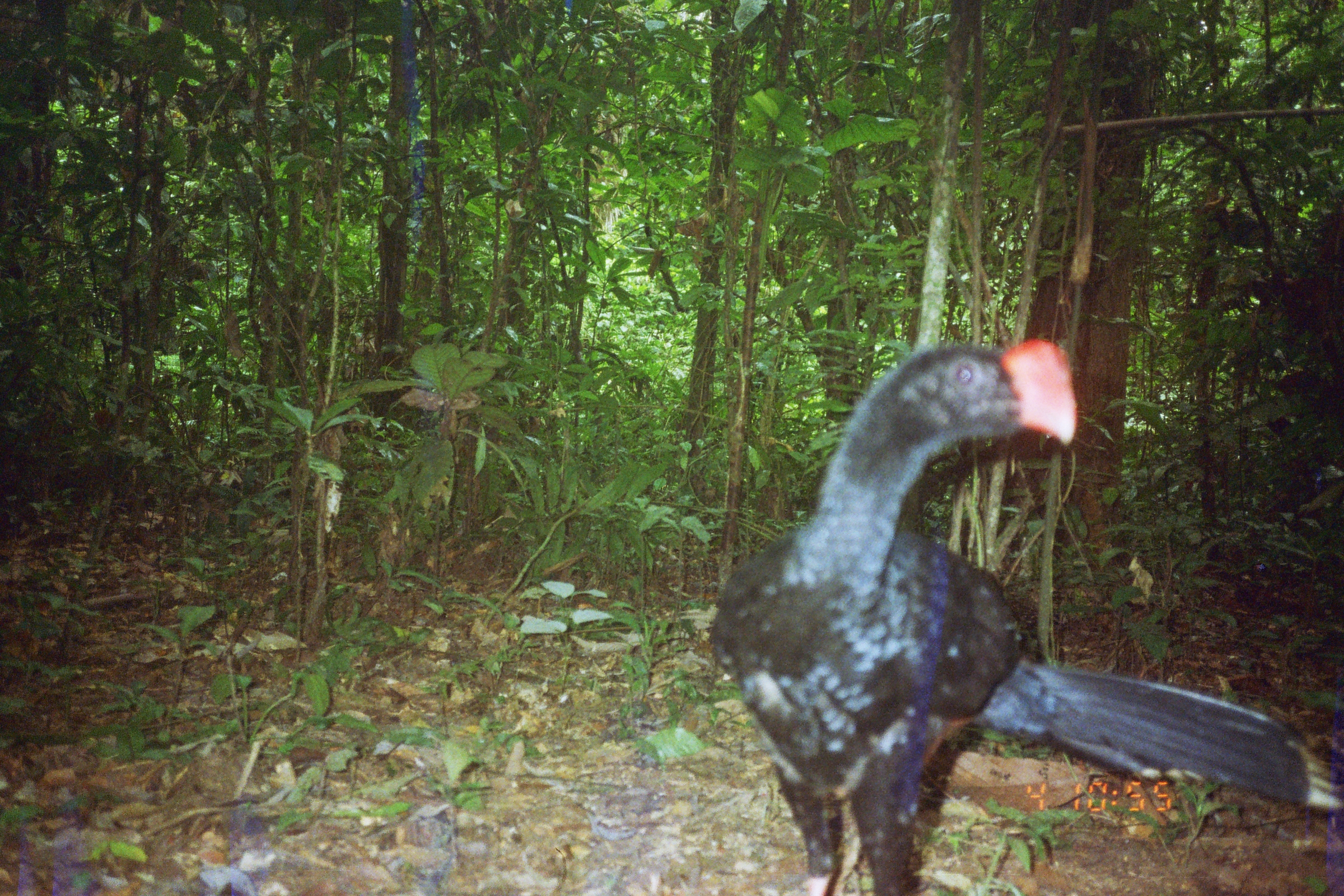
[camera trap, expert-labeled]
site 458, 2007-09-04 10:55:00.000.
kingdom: Animalia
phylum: Chordata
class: Aves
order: Galliformes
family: Cracidae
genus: Mitu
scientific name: Mitu tuberosum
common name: razor-billed curassow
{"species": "Mitu tuberosum (razor-billed curassow)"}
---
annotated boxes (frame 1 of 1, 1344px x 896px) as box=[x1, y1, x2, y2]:
mitu tuberosum: box=[709, 339, 1344, 896]